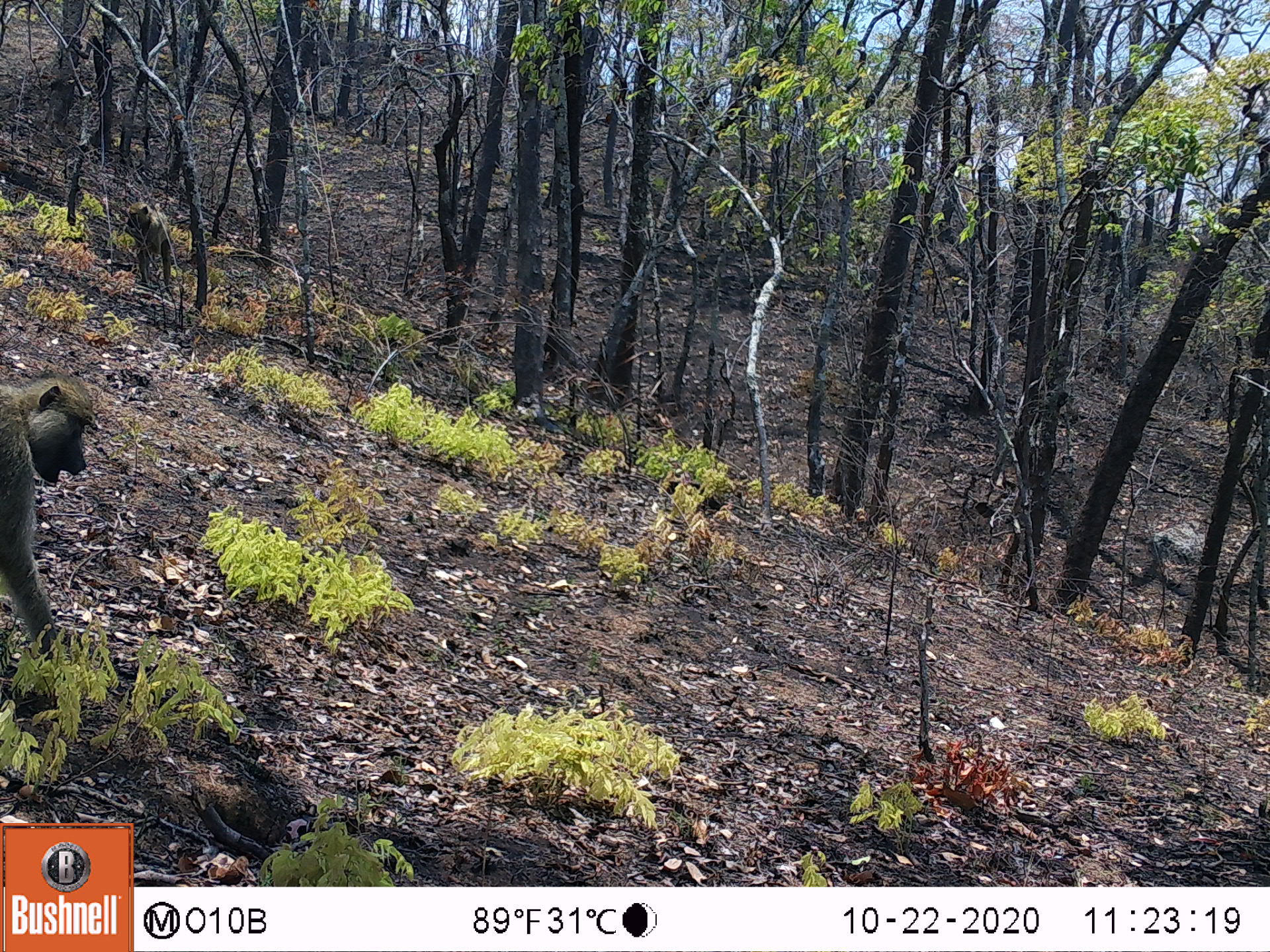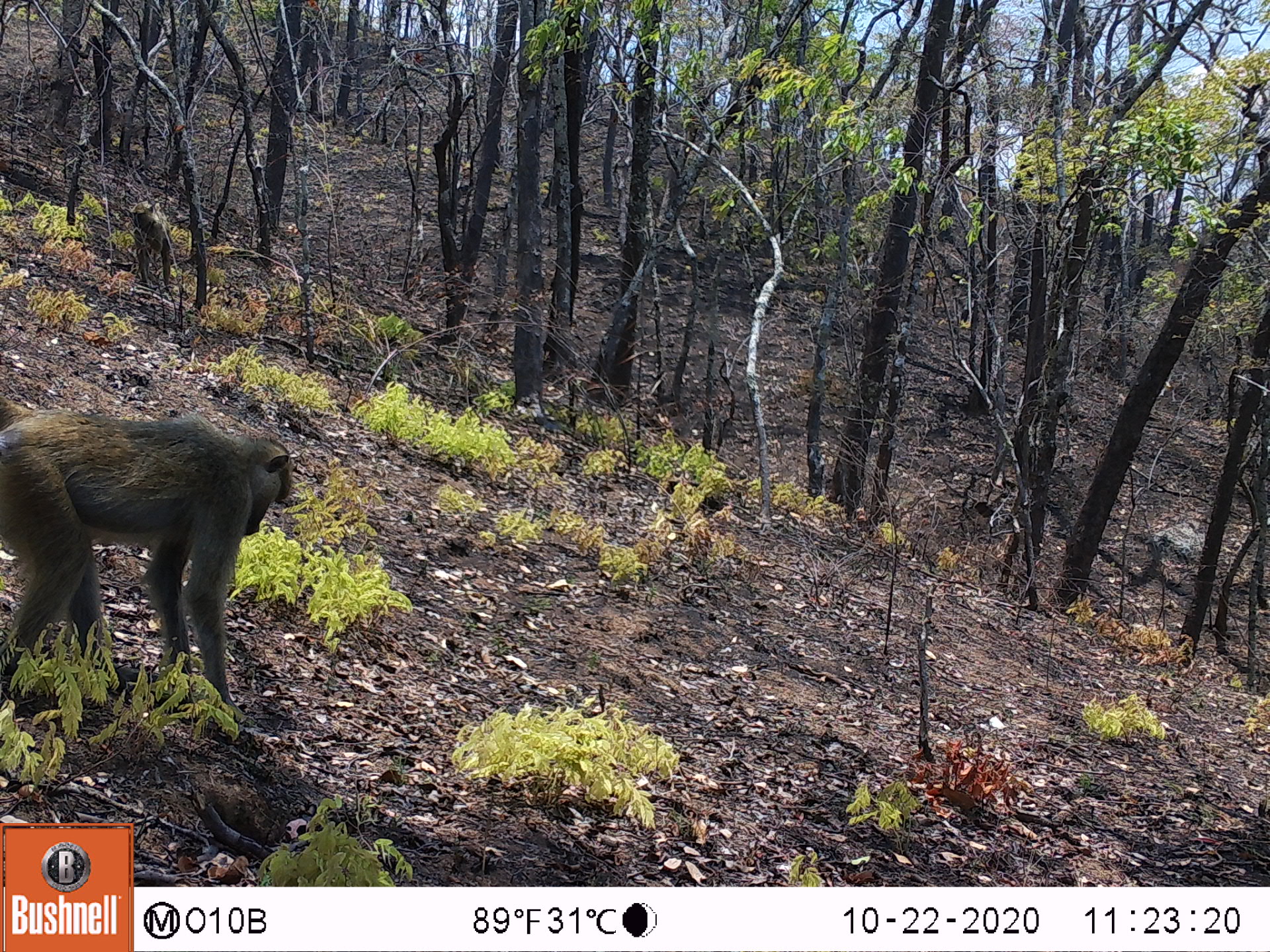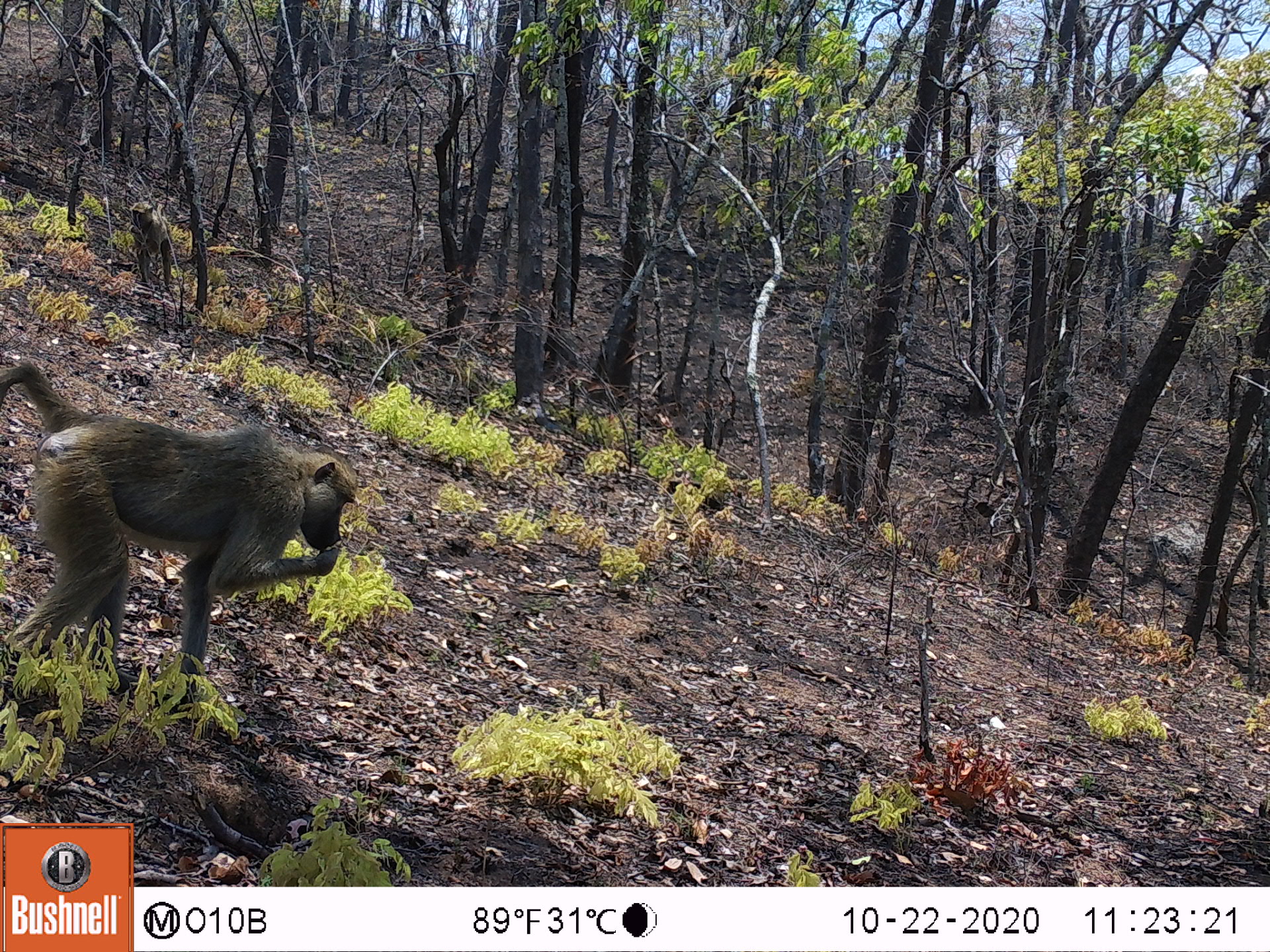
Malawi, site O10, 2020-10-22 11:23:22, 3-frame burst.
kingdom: Animalia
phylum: Chordata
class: Mammalia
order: Primates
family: Cercopithecidae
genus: Papio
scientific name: Papio cynocephalus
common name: yellow baboon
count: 2